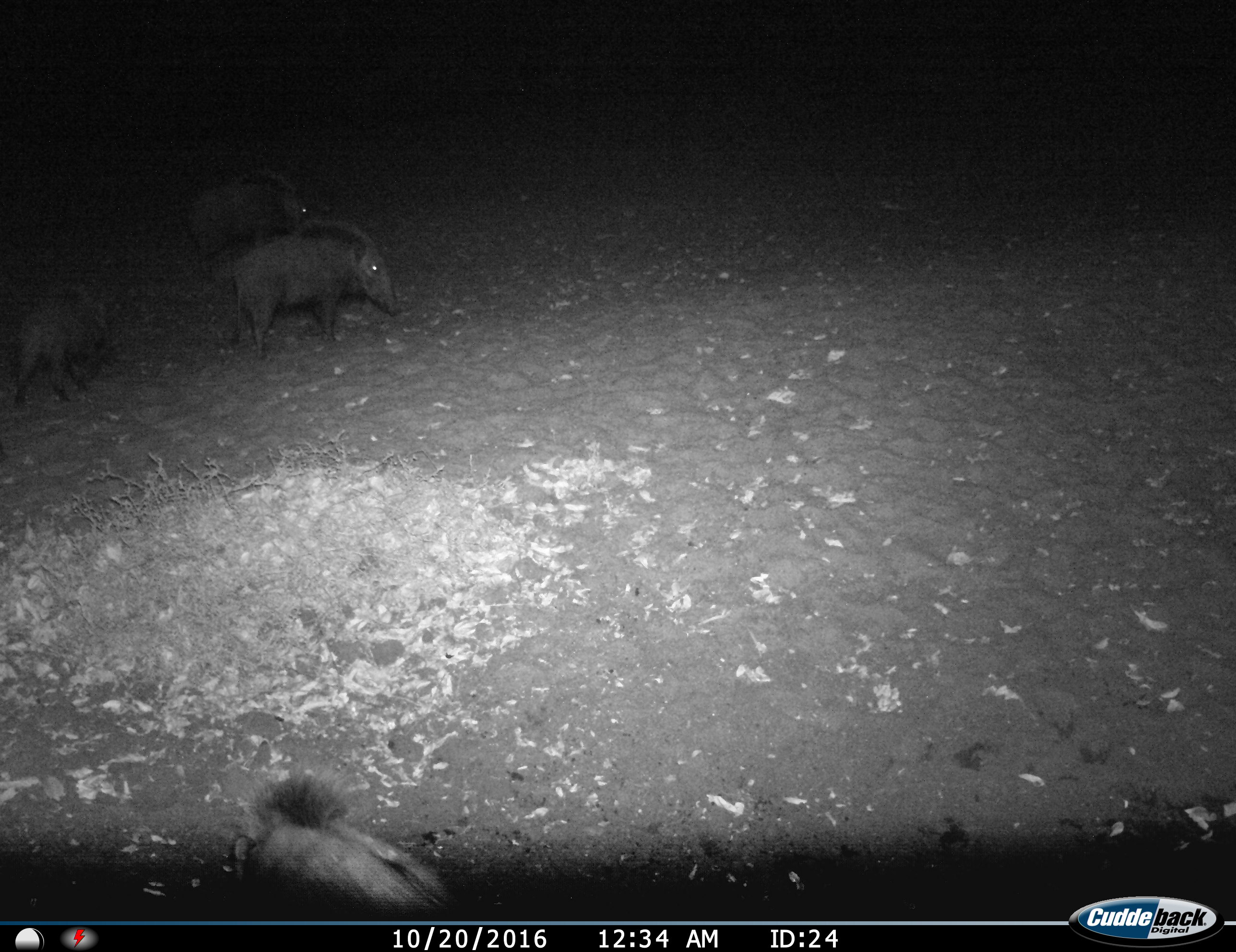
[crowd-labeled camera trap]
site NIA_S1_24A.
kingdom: Animalia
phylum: Chordata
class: Mammalia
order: Artiodactyla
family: Suidae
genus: Potamochoerus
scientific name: Potamochoerus larvatus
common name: bushpig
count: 4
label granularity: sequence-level